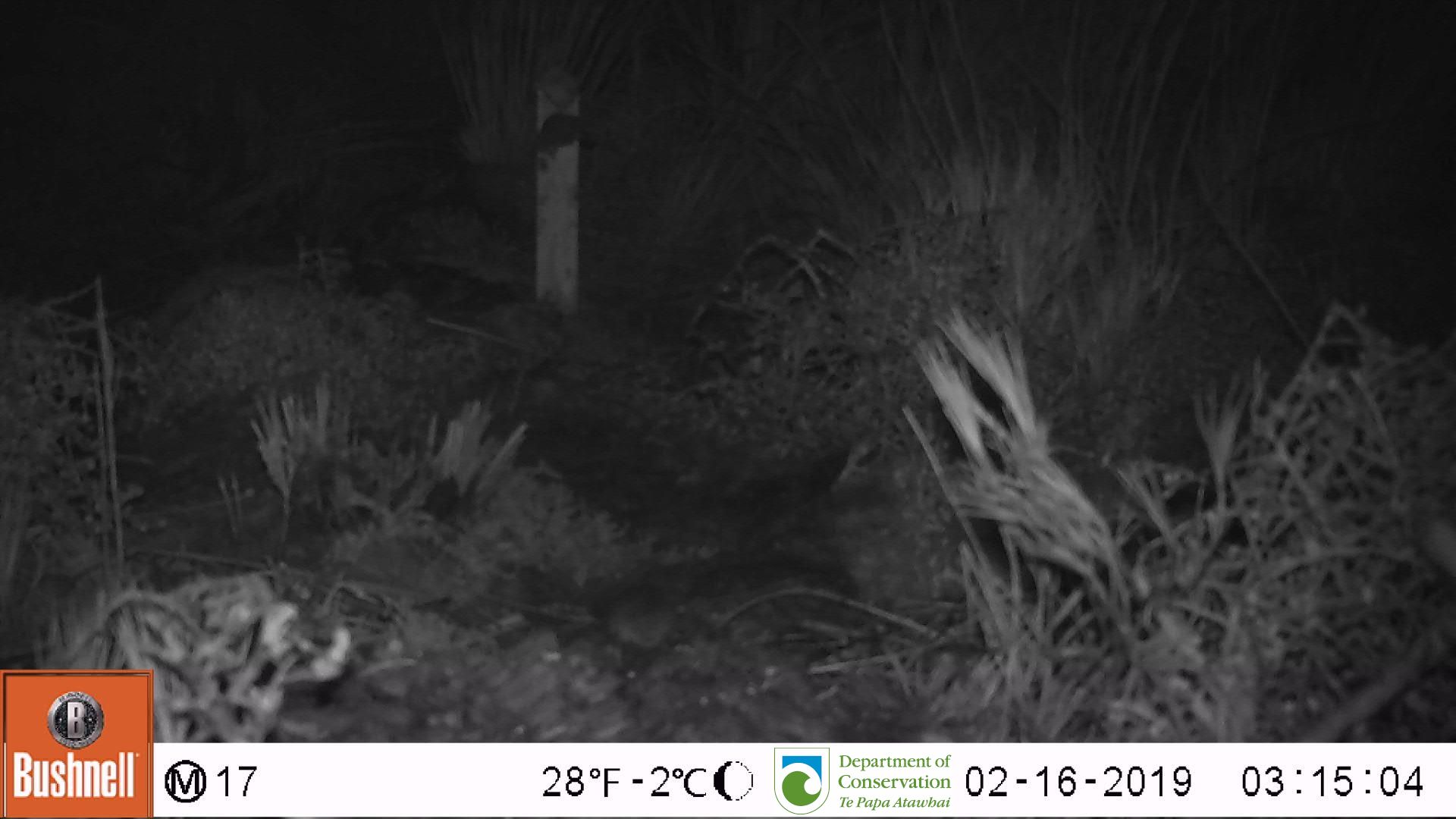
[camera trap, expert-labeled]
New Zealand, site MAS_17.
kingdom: Animalia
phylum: Chordata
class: Mammalia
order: Rodentia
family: Muridae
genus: Mus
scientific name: Mus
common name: mouse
Mouse (Mus).